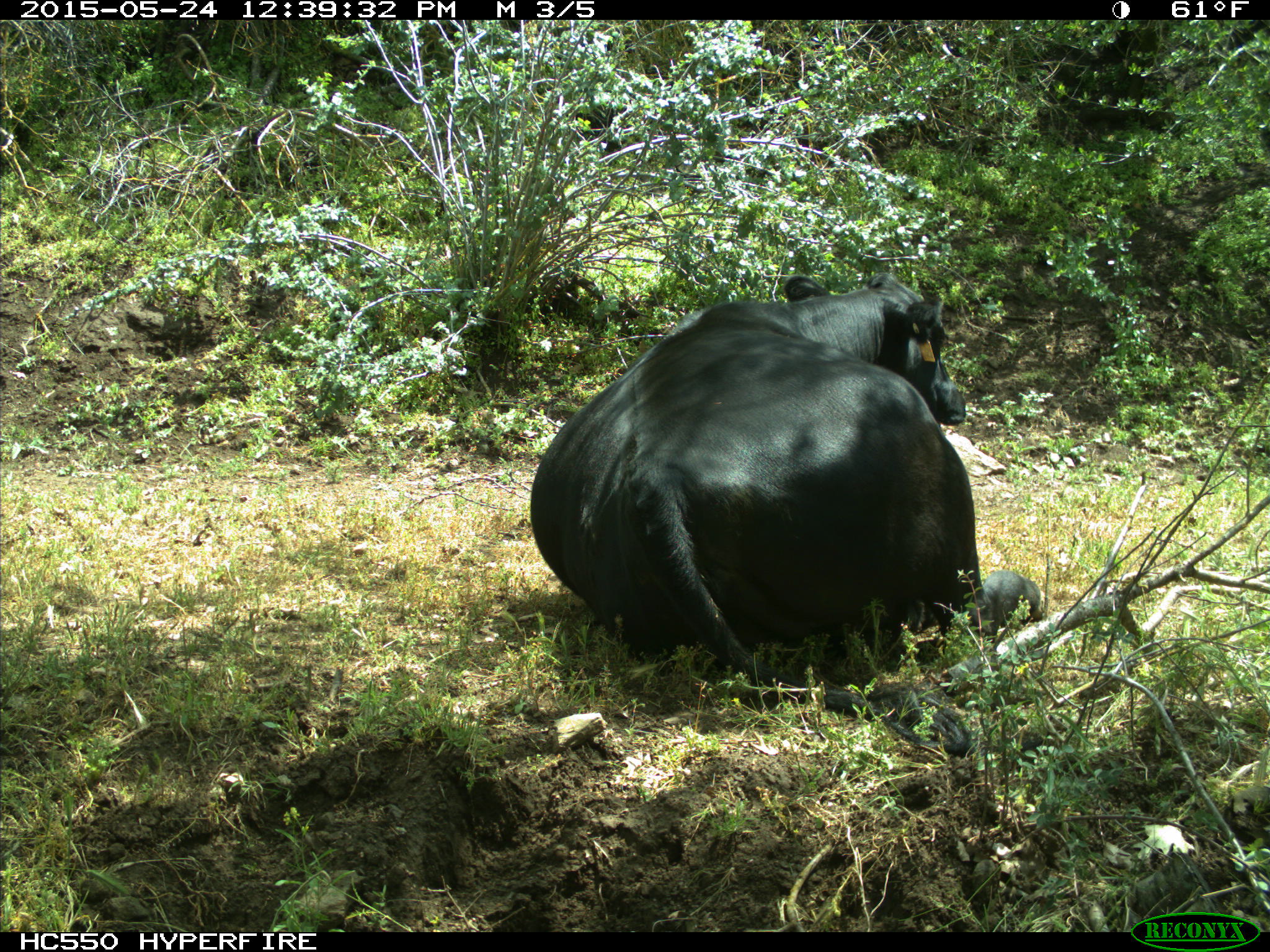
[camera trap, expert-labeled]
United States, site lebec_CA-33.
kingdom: Animalia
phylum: Chordata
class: Mammalia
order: Artiodactyla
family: Bovidae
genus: Bos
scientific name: Bos taurus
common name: domestic cow